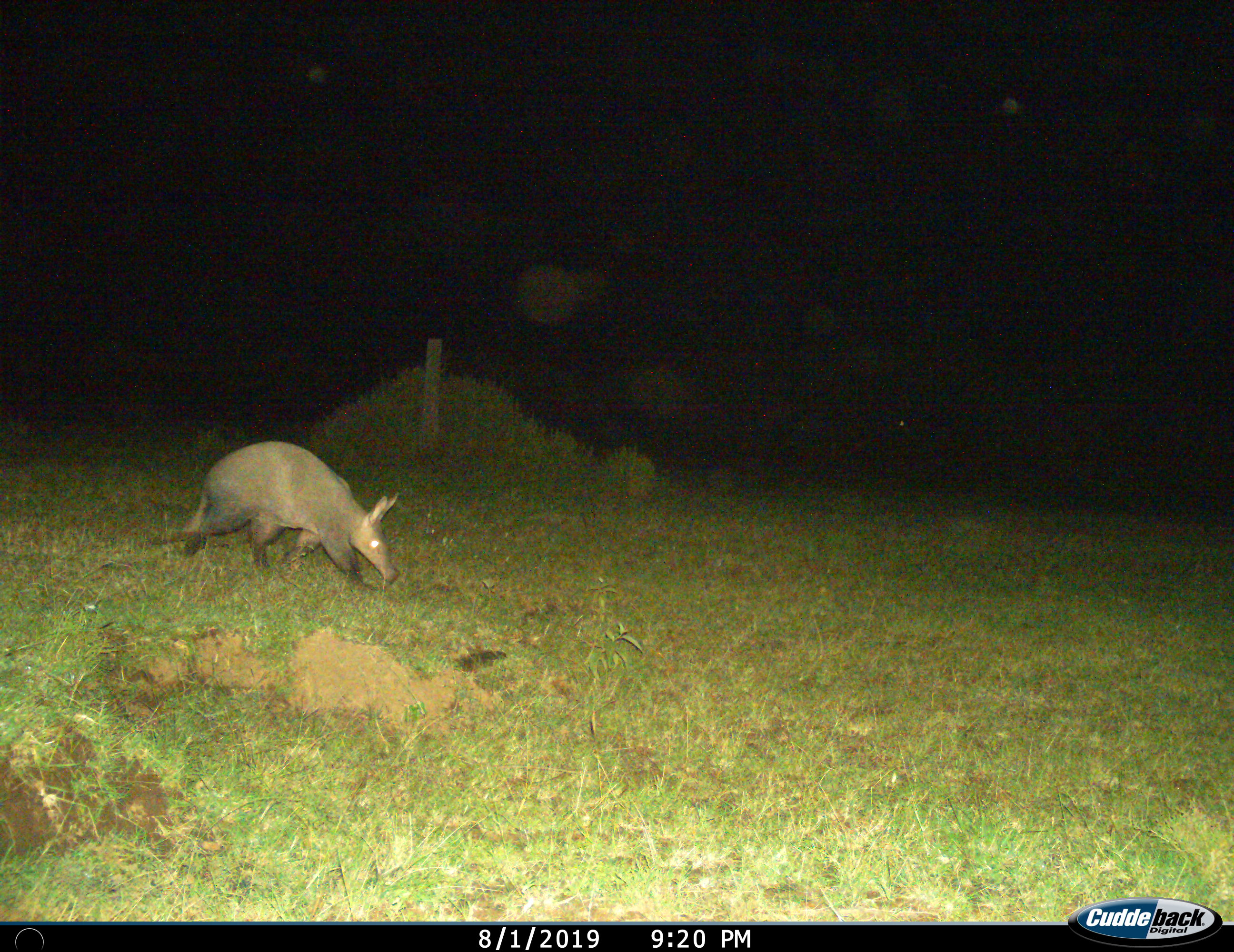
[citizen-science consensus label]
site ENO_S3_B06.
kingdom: Animalia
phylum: Chordata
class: Mammalia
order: Tubulidentata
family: Orycteropodidae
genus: Orycteropus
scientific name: Orycteropus afer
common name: aardvark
Aardvark (Orycteropus afer), count 1. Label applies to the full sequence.